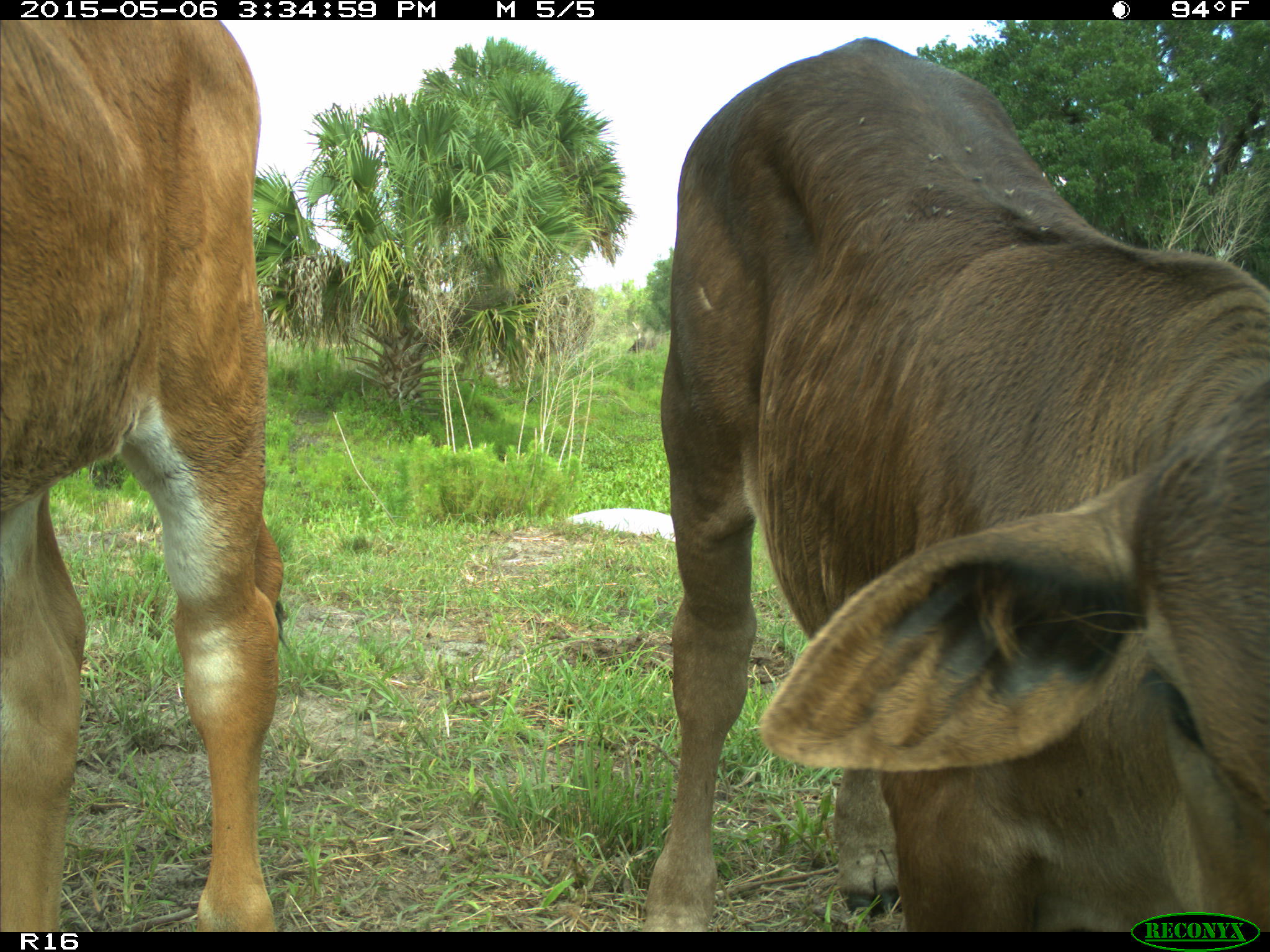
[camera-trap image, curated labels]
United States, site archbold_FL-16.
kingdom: Animalia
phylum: Chordata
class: Mammalia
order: Artiodactyla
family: Bovidae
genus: Bos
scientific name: Bos taurus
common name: domestic cow